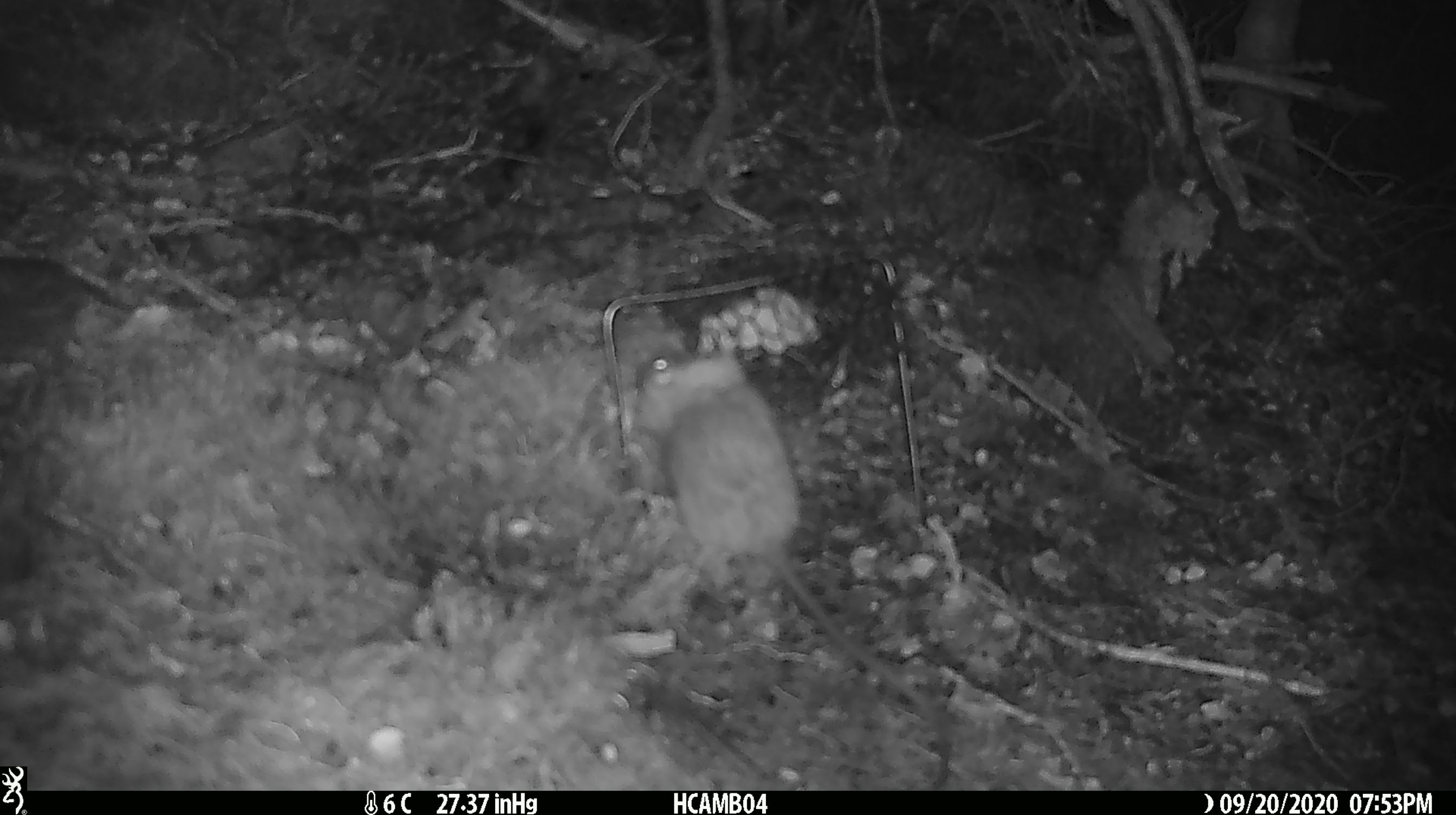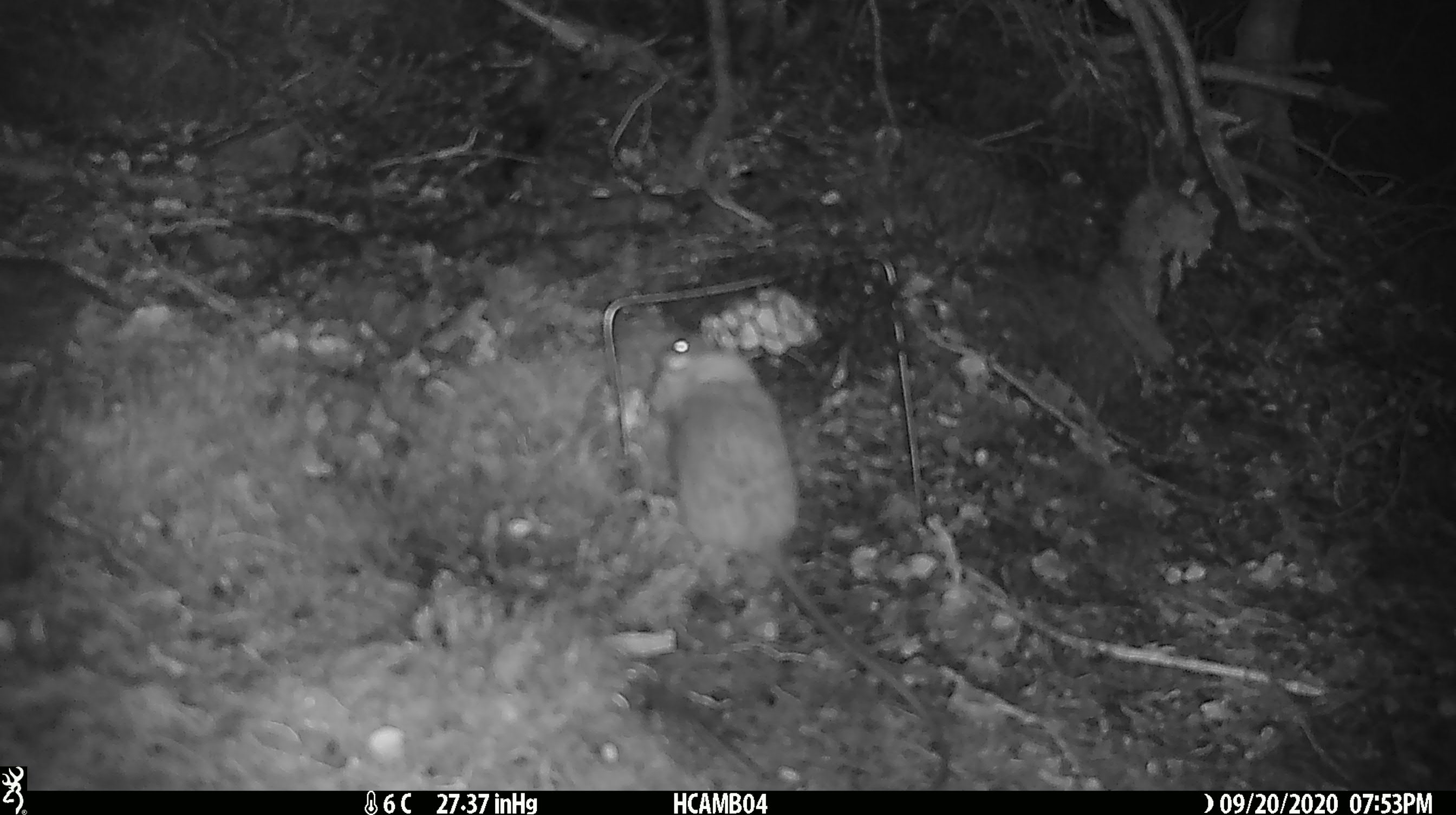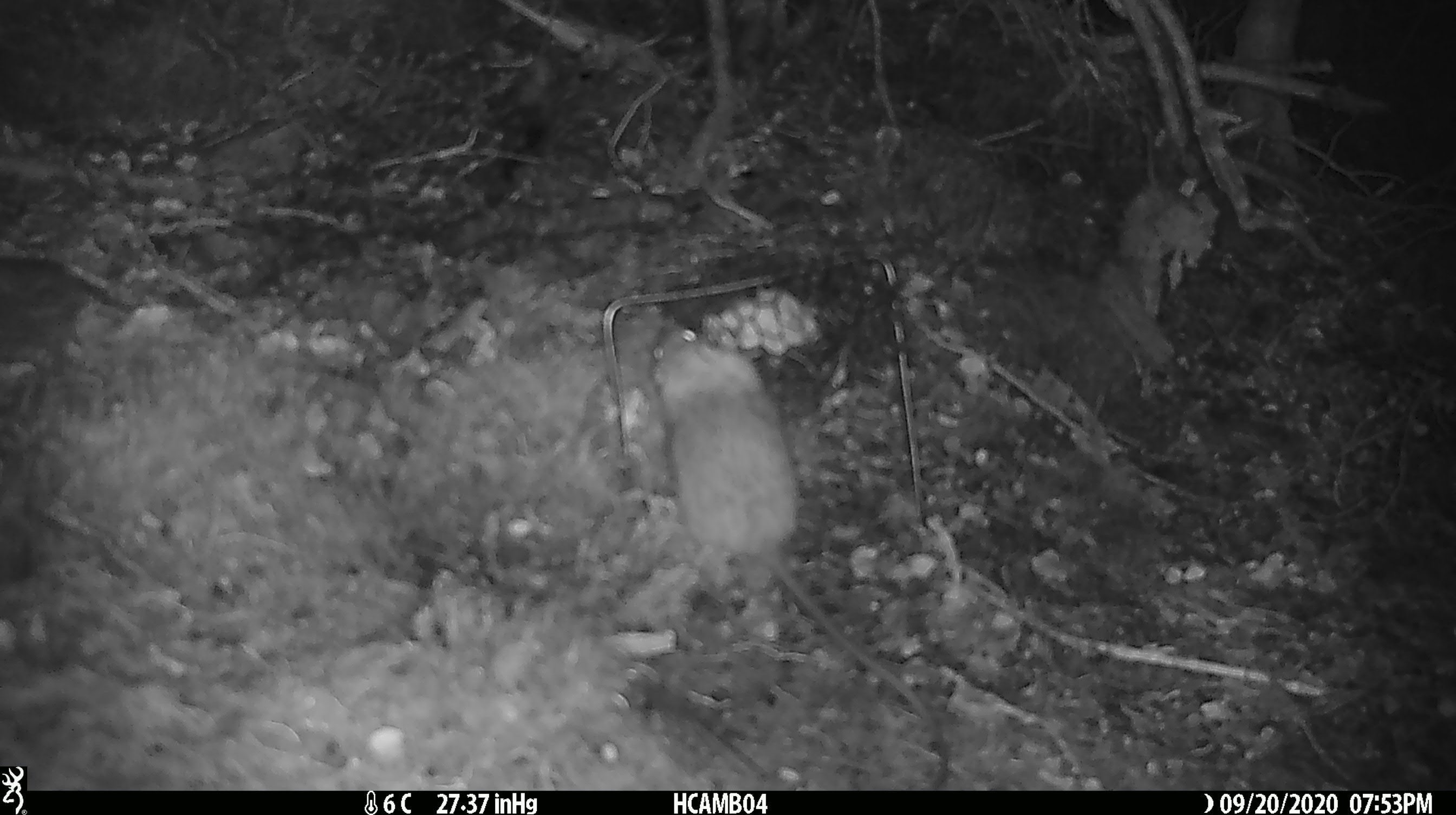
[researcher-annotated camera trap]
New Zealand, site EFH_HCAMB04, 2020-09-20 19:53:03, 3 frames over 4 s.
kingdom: Animalia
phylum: Chordata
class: Mammalia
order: Rodentia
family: Muridae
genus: Rattus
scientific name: Rattus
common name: rat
Rat (Rattus).